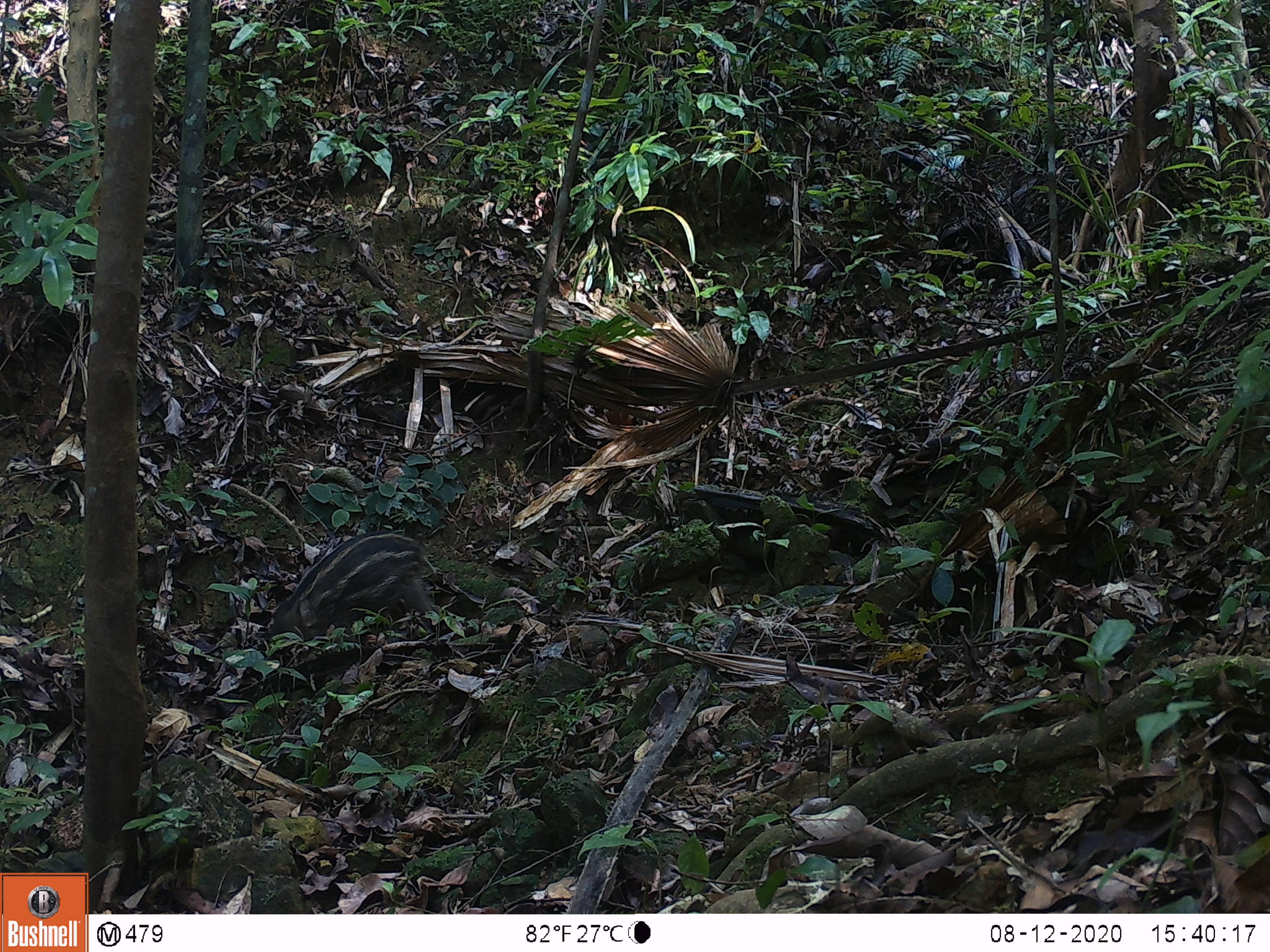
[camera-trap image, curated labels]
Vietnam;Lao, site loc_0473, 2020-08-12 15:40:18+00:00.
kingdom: Animalia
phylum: Chordata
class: Mammalia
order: Artiodactyla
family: Suidae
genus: Sus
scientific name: Sus scrofa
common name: eurasian wild pig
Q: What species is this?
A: Eurasian wild pig (Sus scrofa).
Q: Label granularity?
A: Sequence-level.